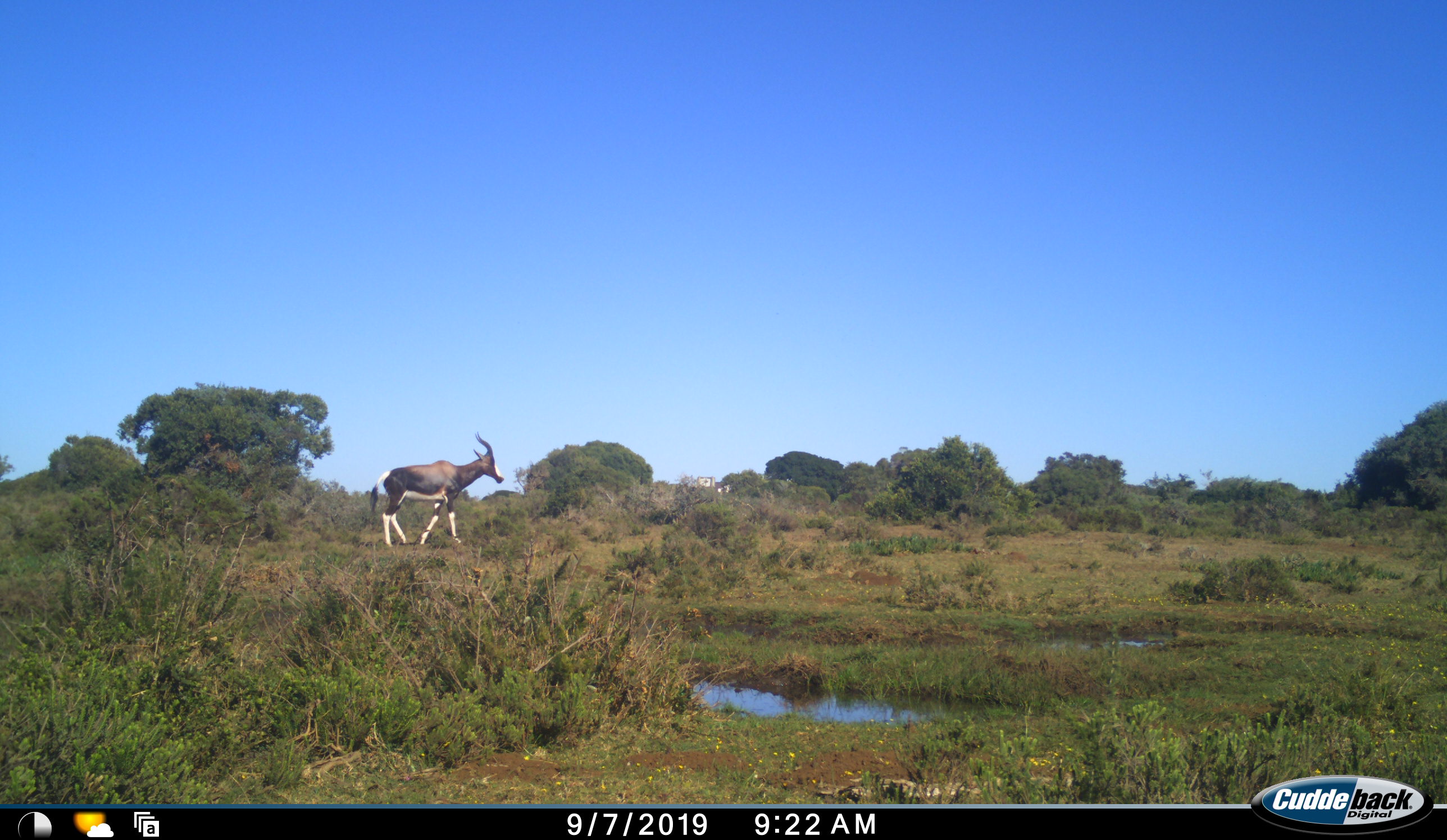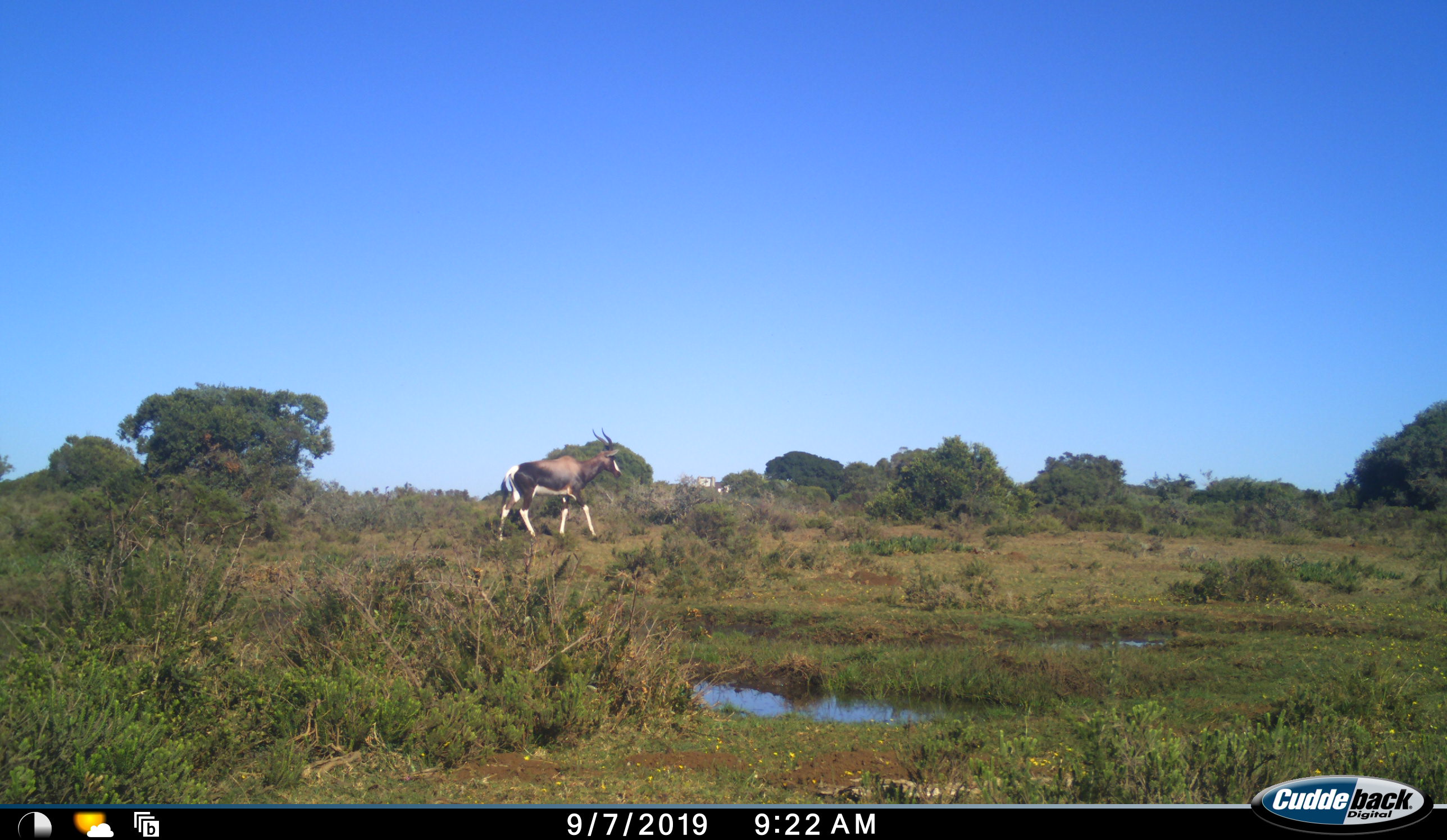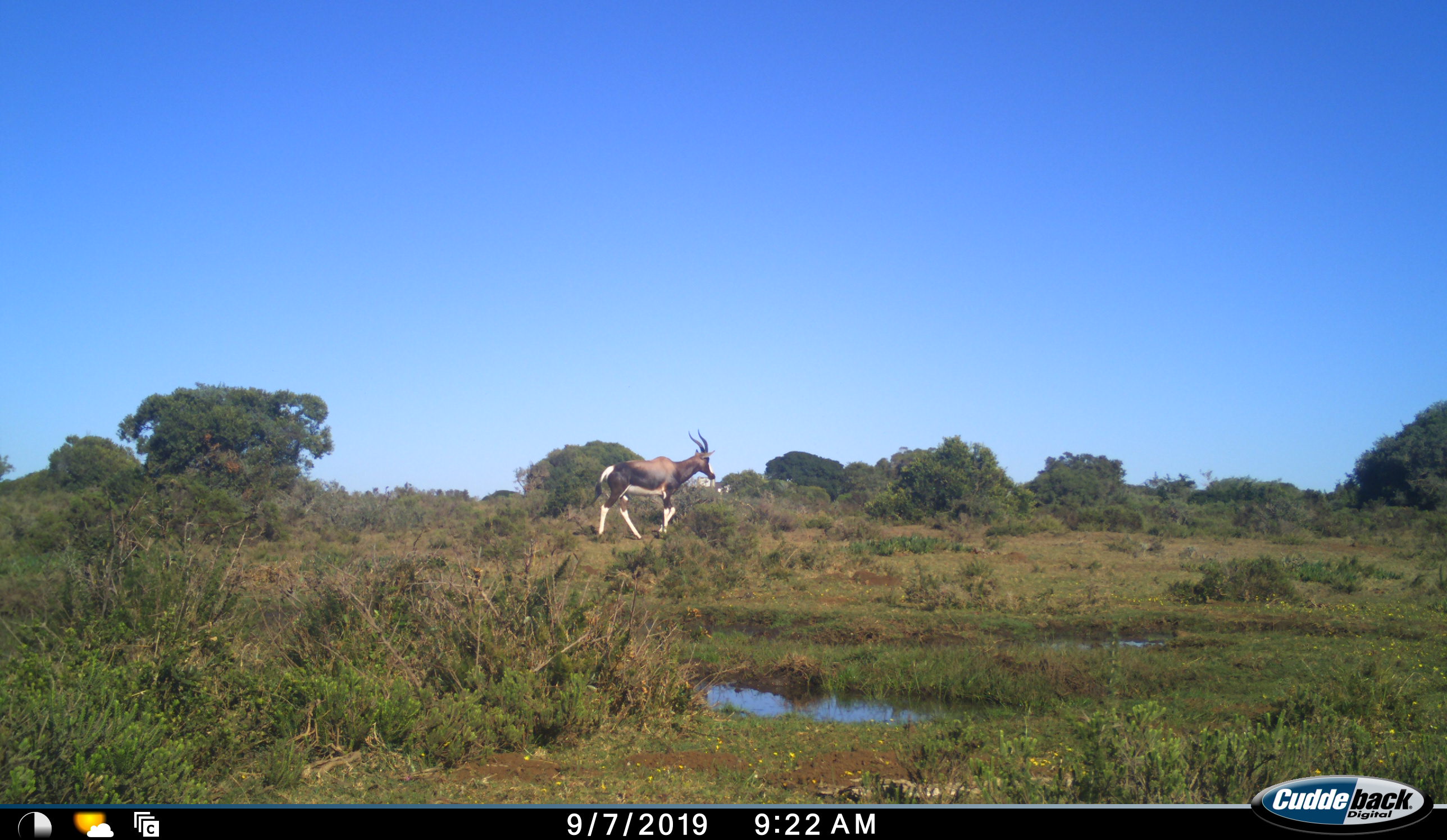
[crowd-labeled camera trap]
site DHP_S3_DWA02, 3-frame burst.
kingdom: Animalia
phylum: Chordata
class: Mammalia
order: Artiodactyla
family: Bovidae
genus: Damaliscus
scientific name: Damaliscus pygargus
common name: bontebok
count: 1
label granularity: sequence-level